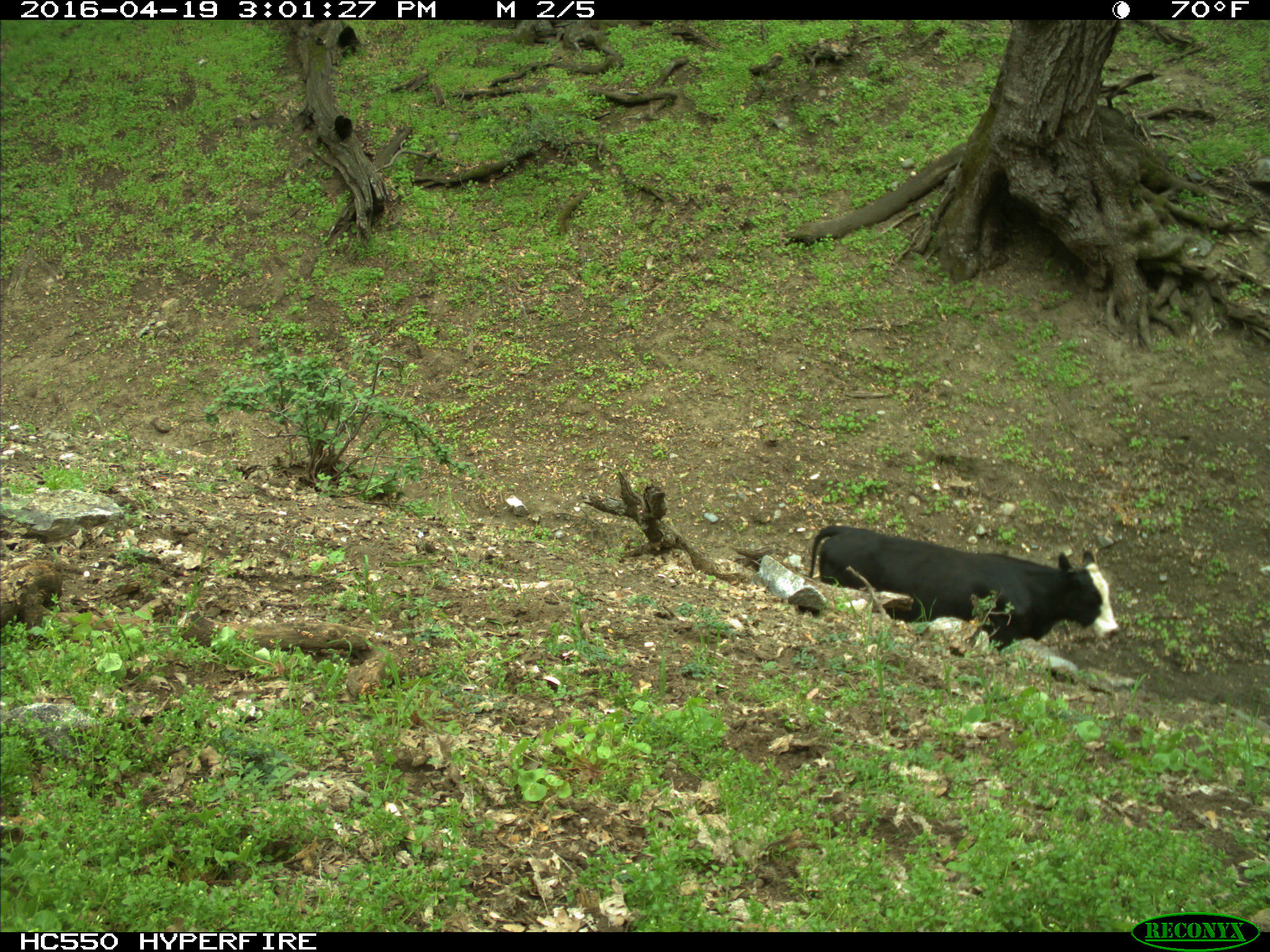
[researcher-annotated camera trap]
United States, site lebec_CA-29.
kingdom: Animalia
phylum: Chordata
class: Mammalia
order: Artiodactyla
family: Bovidae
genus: Bos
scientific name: Bos taurus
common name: domestic cow